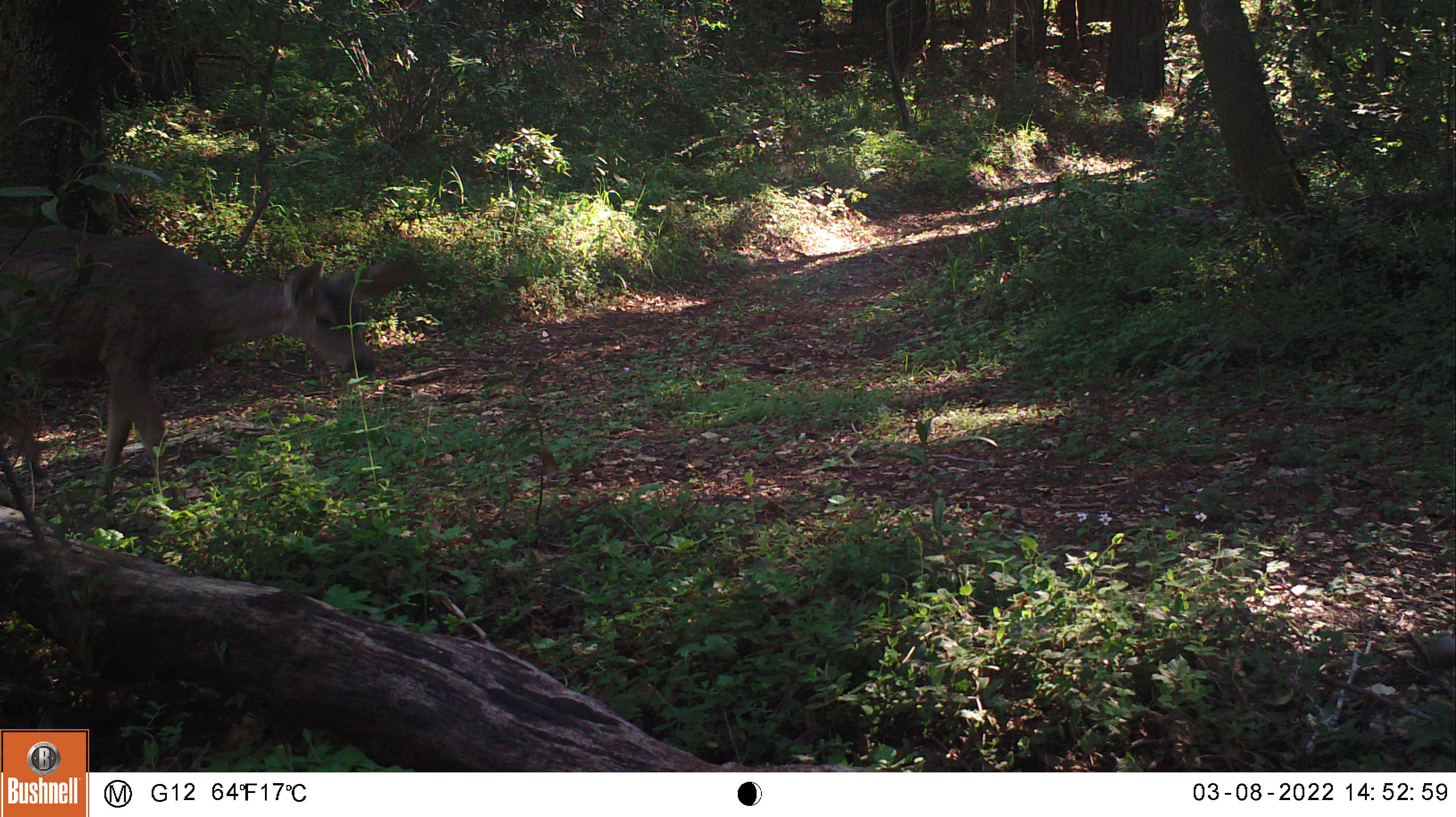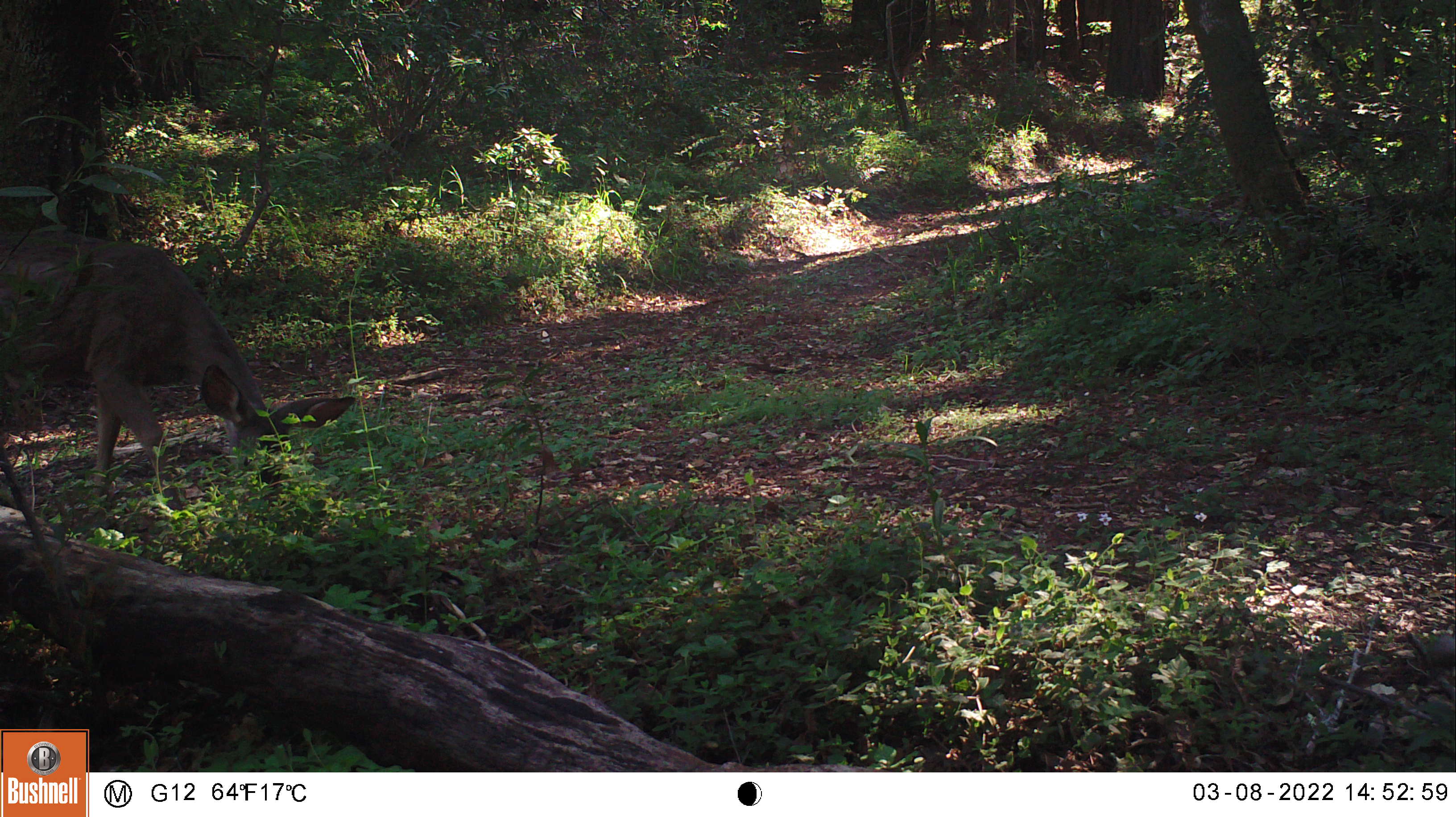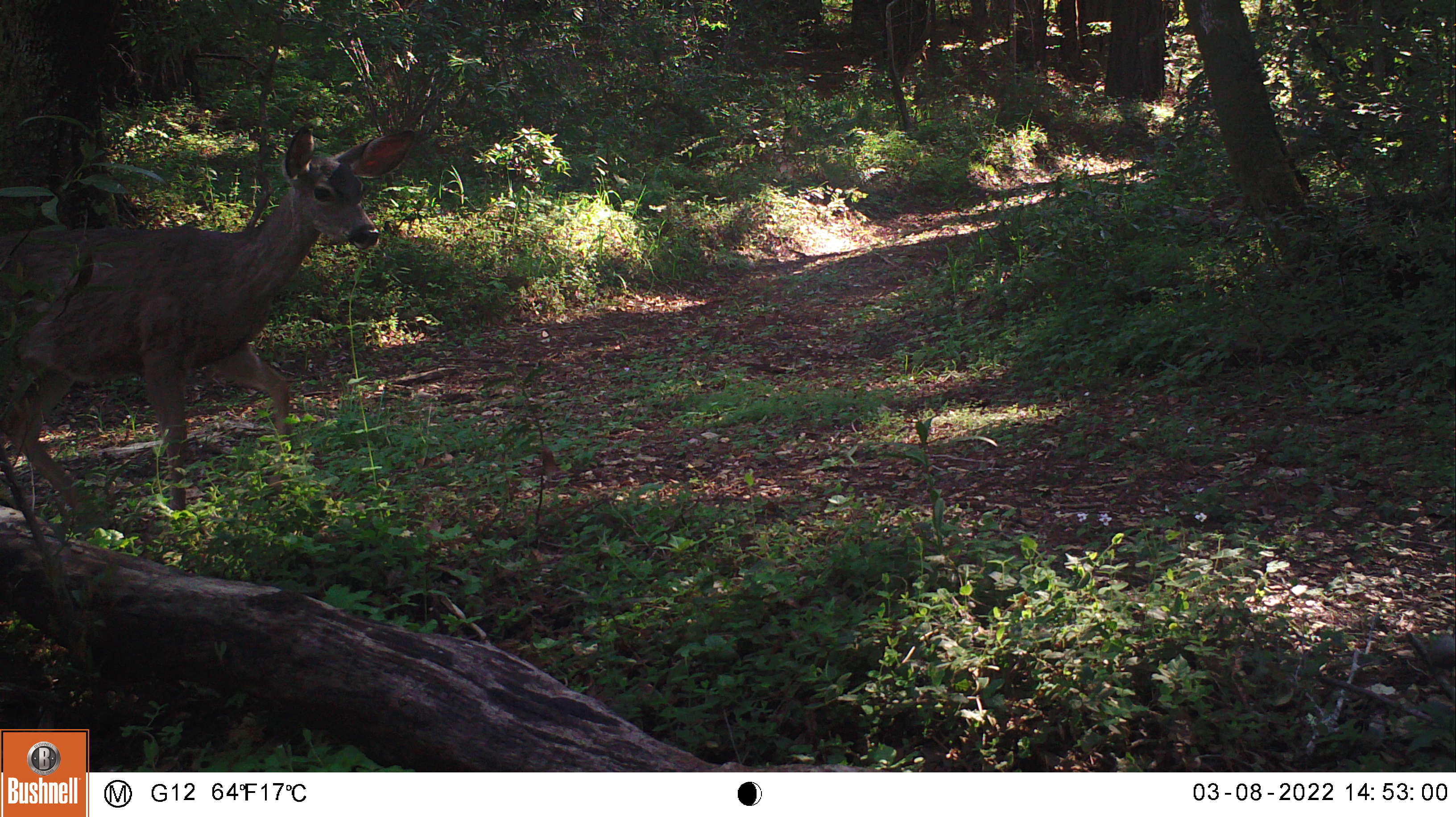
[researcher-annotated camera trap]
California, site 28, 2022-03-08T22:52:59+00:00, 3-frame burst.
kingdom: Animalia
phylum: Chordata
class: Mammalia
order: Artiodactyla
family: Cervidae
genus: Odocoileus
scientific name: Odocoileus hemionus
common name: mule deer